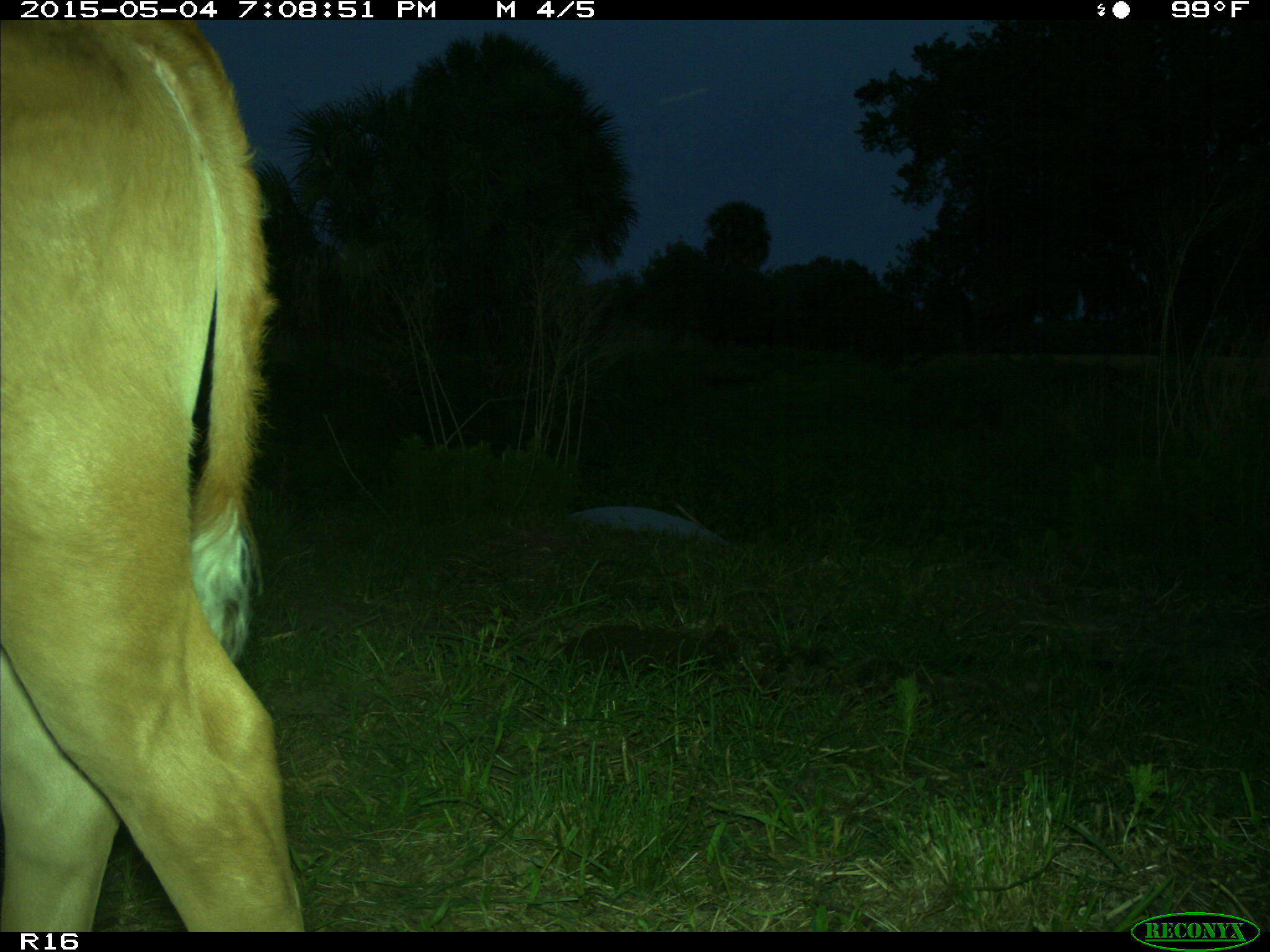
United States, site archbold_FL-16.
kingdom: Animalia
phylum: Chordata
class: Mammalia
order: Artiodactyla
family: Bovidae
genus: Bos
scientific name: Bos taurus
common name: domestic cow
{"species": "Bos taurus (domestic cow)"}